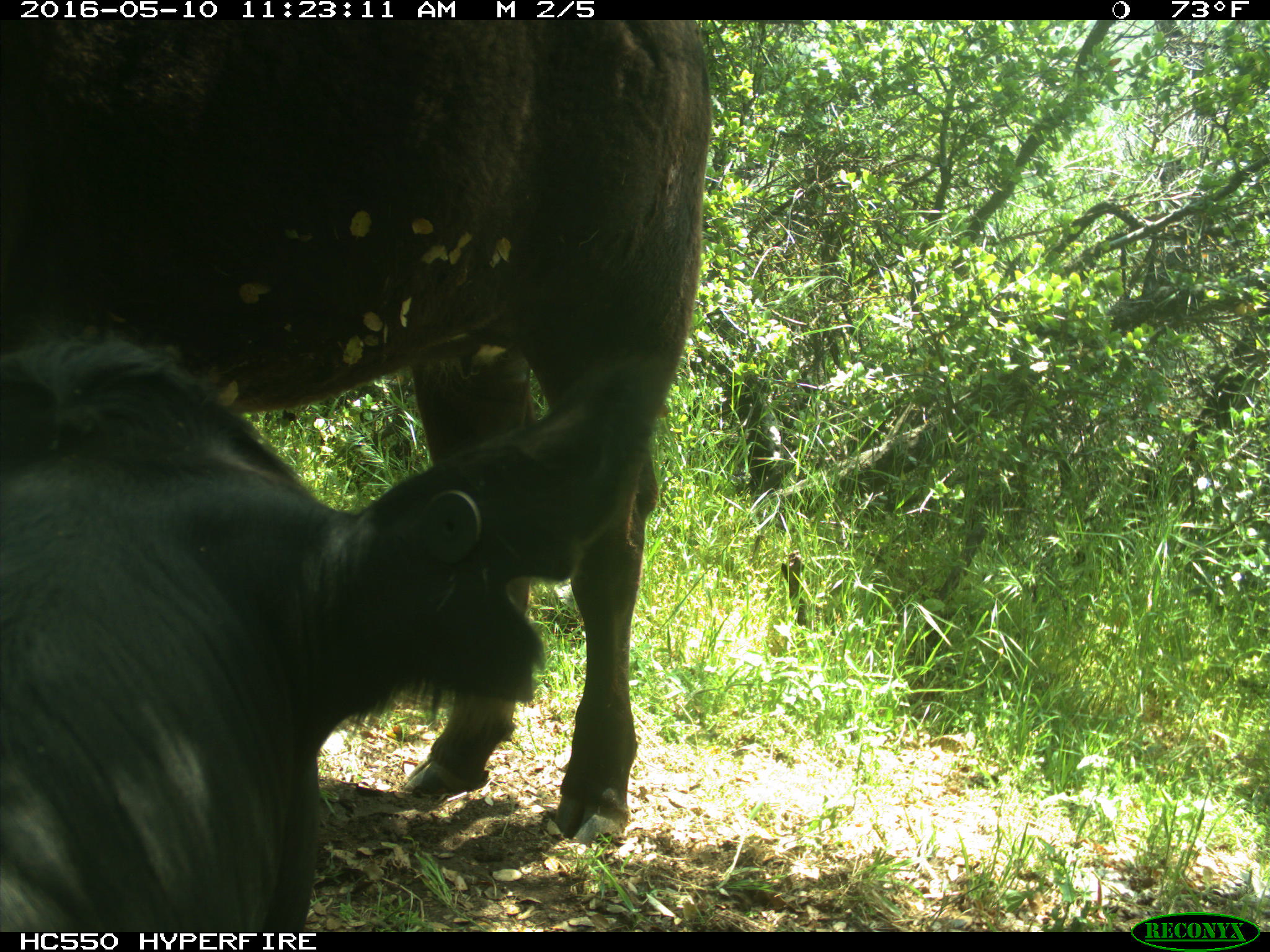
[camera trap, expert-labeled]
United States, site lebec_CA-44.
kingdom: Animalia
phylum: Chordata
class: Mammalia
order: Artiodactyla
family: Bovidae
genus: Bos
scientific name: Bos taurus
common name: domestic cow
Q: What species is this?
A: Bos taurus (domestic cow).